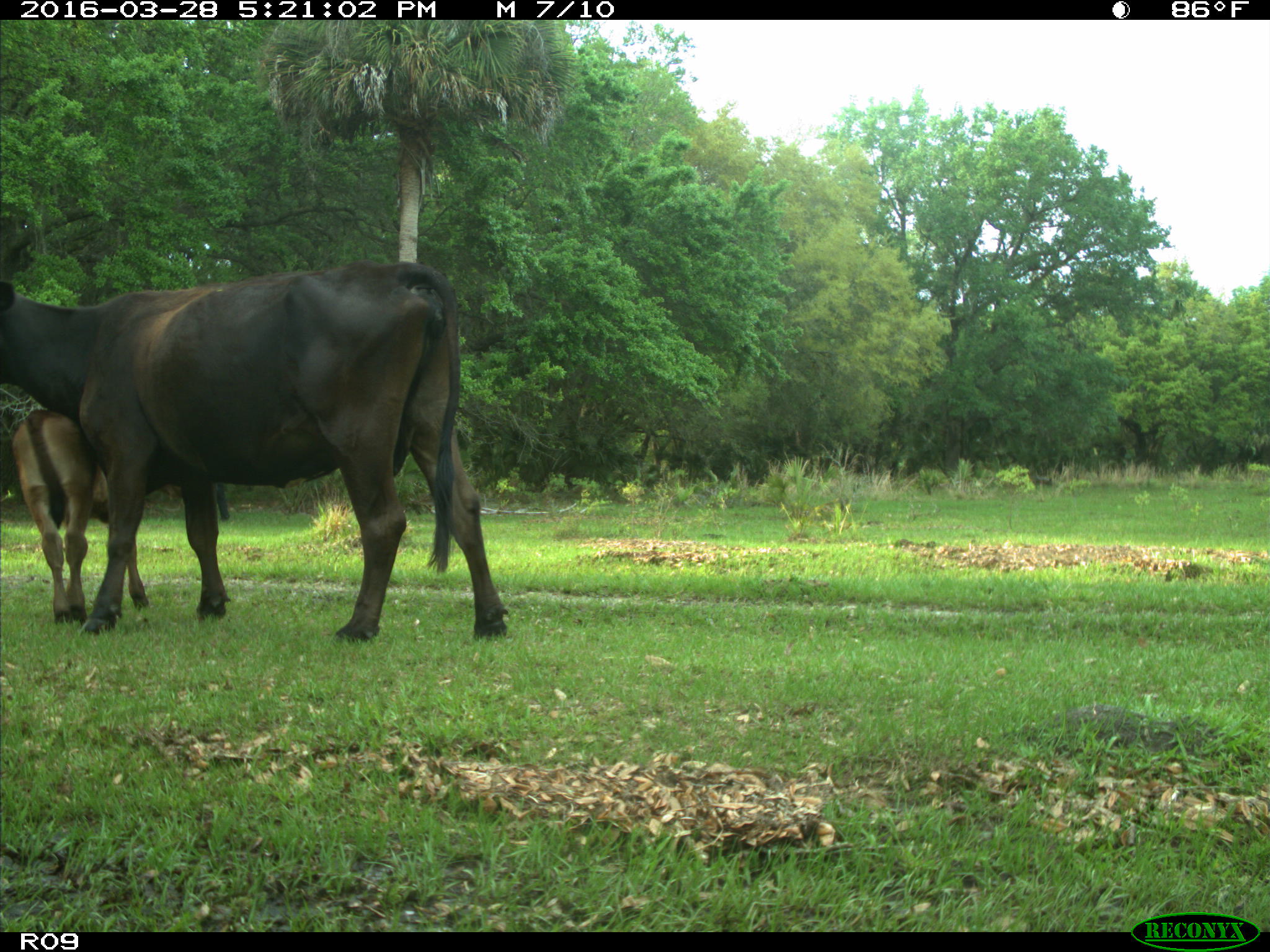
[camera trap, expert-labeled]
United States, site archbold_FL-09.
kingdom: Animalia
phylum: Chordata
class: Mammalia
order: Artiodactyla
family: Bovidae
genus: Bos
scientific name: Bos taurus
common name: domestic cow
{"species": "Bos taurus (domestic cow)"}